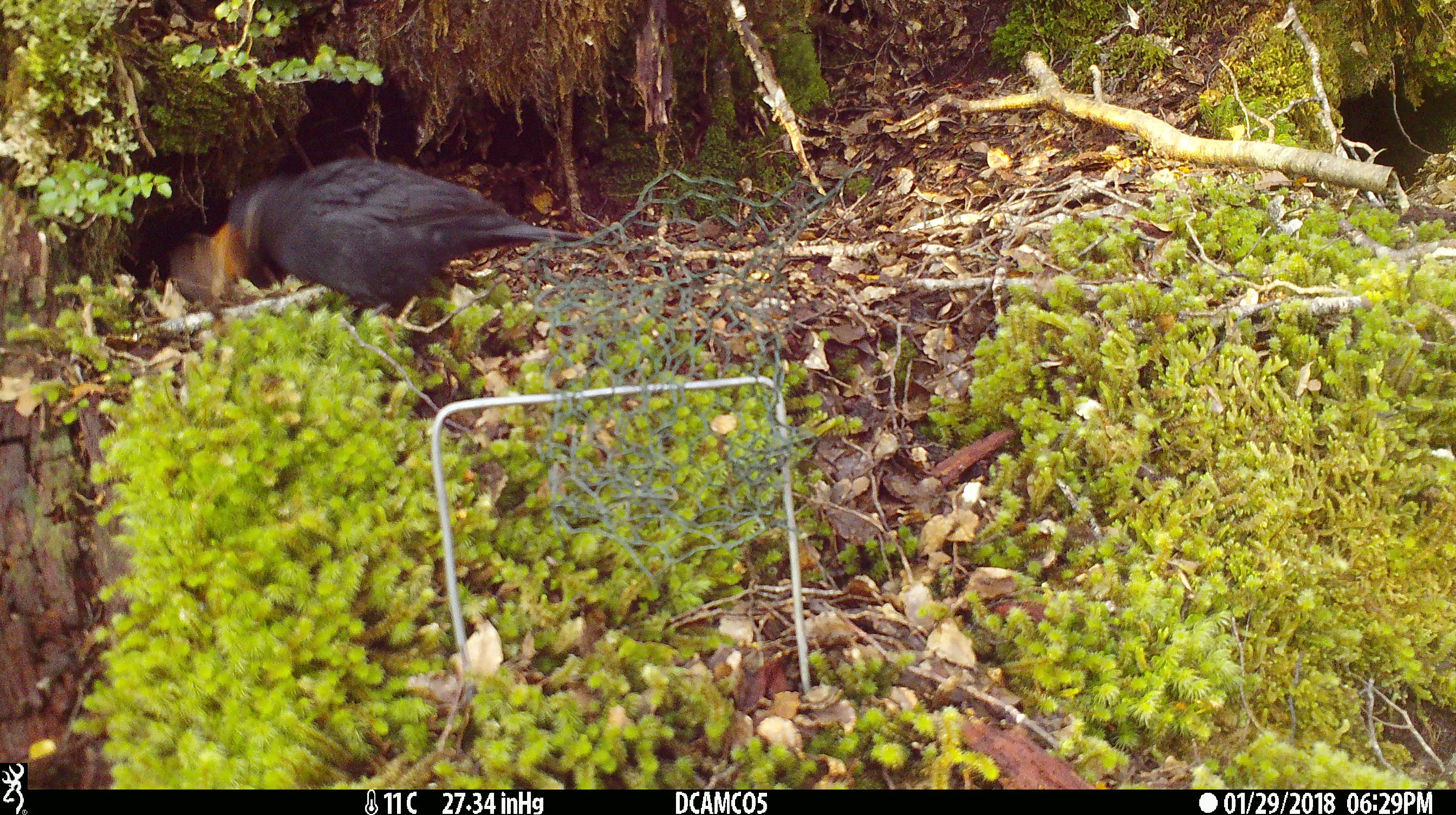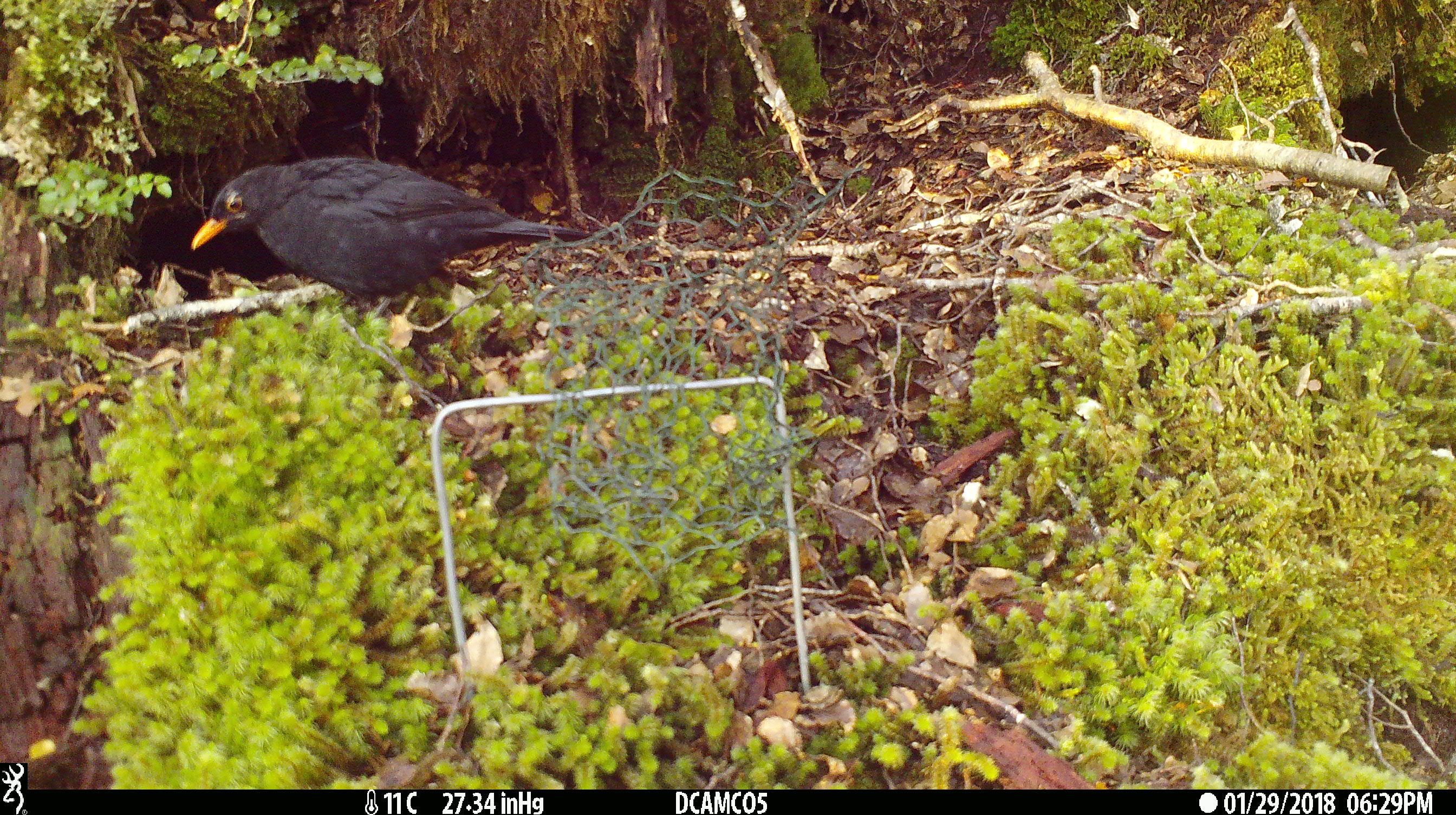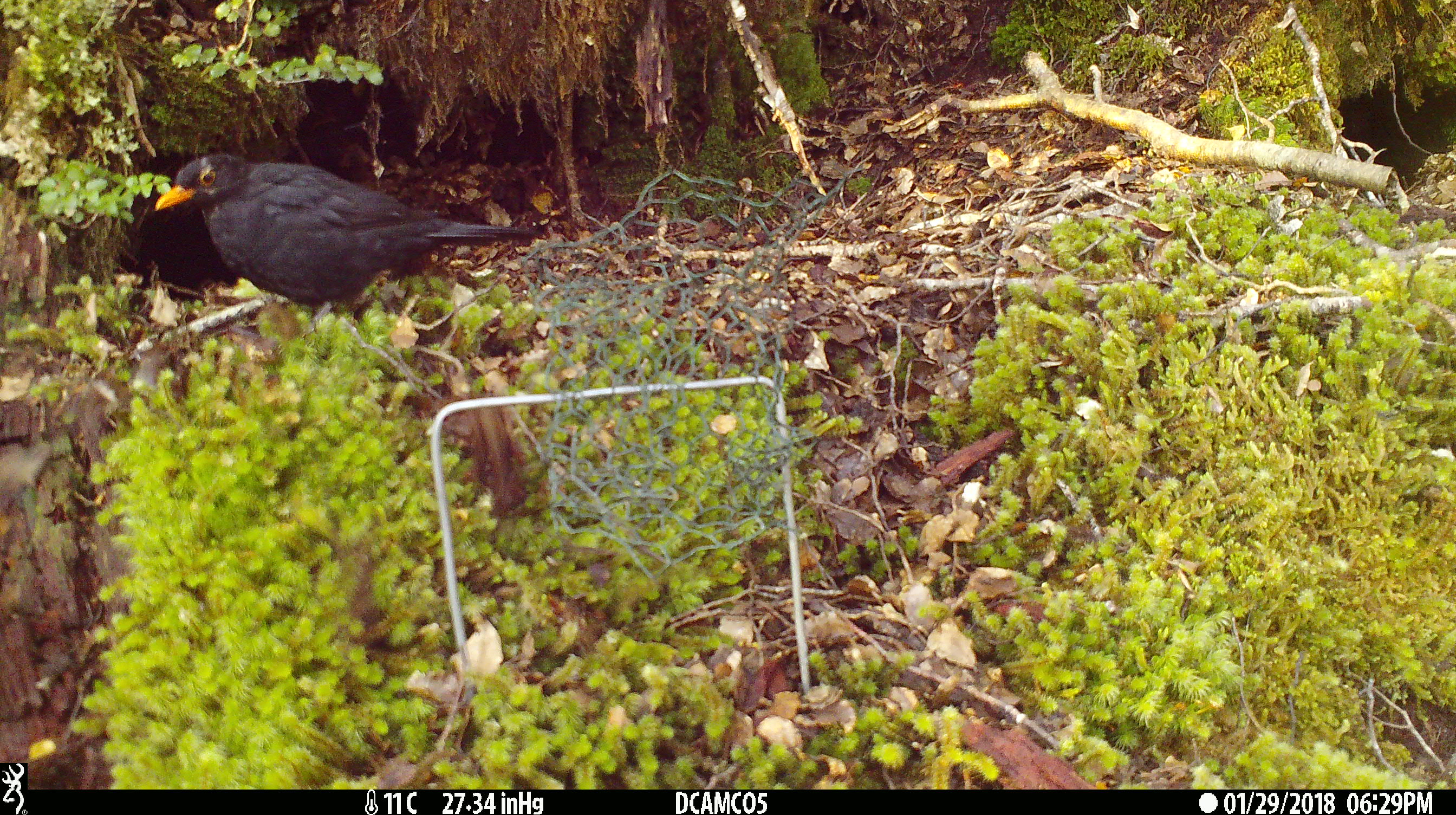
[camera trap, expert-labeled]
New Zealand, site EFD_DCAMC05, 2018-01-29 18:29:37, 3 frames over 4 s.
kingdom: Animalia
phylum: Chordata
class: Aves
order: Passeriformes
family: Turdidae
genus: Turdus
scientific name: Turdus merula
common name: eurasian blackbird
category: blackbird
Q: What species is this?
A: Blackbird (eurasian blackbird) (Turdus merula).